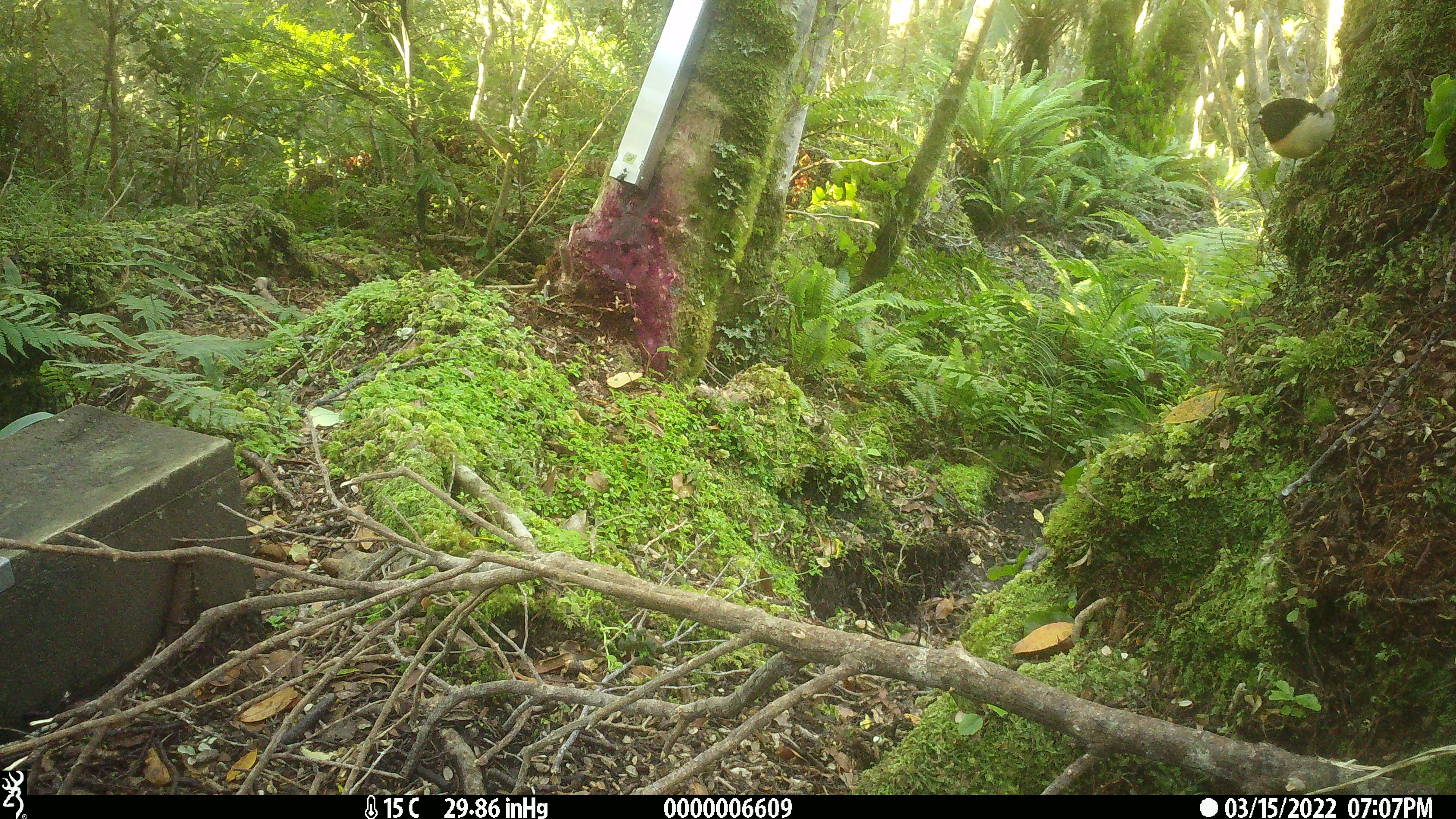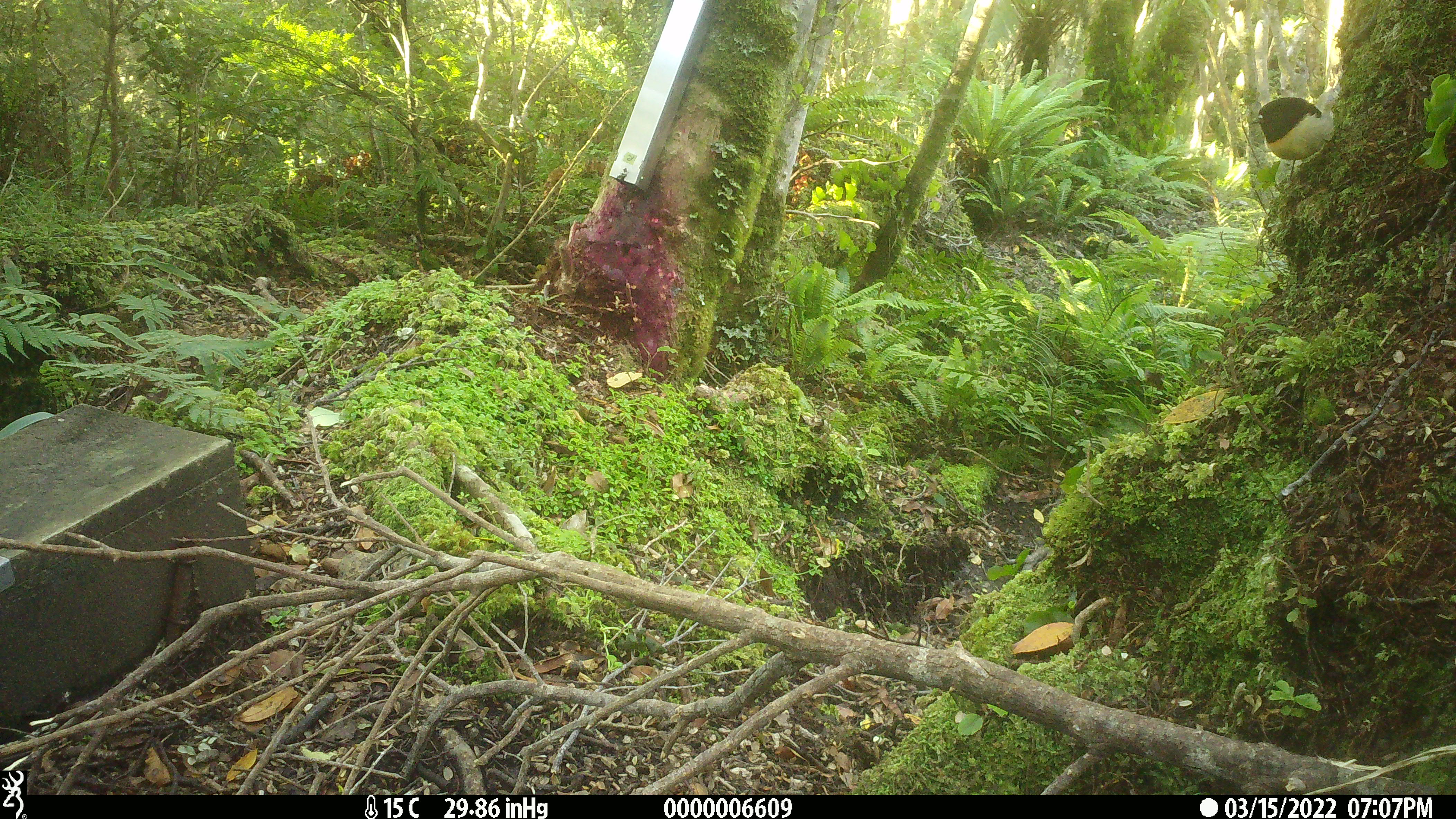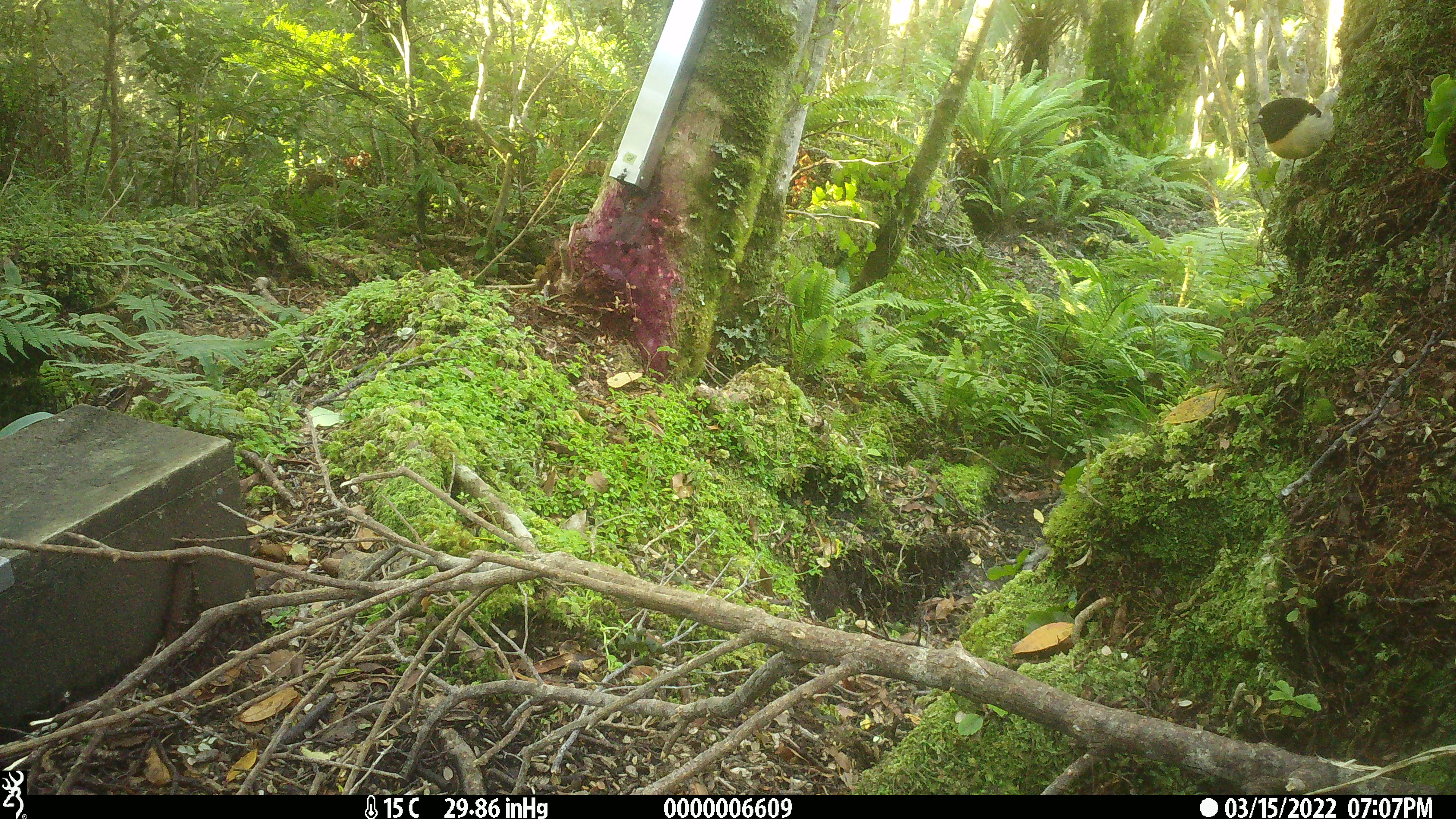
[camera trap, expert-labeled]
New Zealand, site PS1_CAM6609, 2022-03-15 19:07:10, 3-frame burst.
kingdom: Animalia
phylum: Chordata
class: Aves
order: Passeriformes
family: Petroicidae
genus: Petroica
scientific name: Petroica macrocephala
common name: tomtit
Tomtit (Petroica macrocephala).